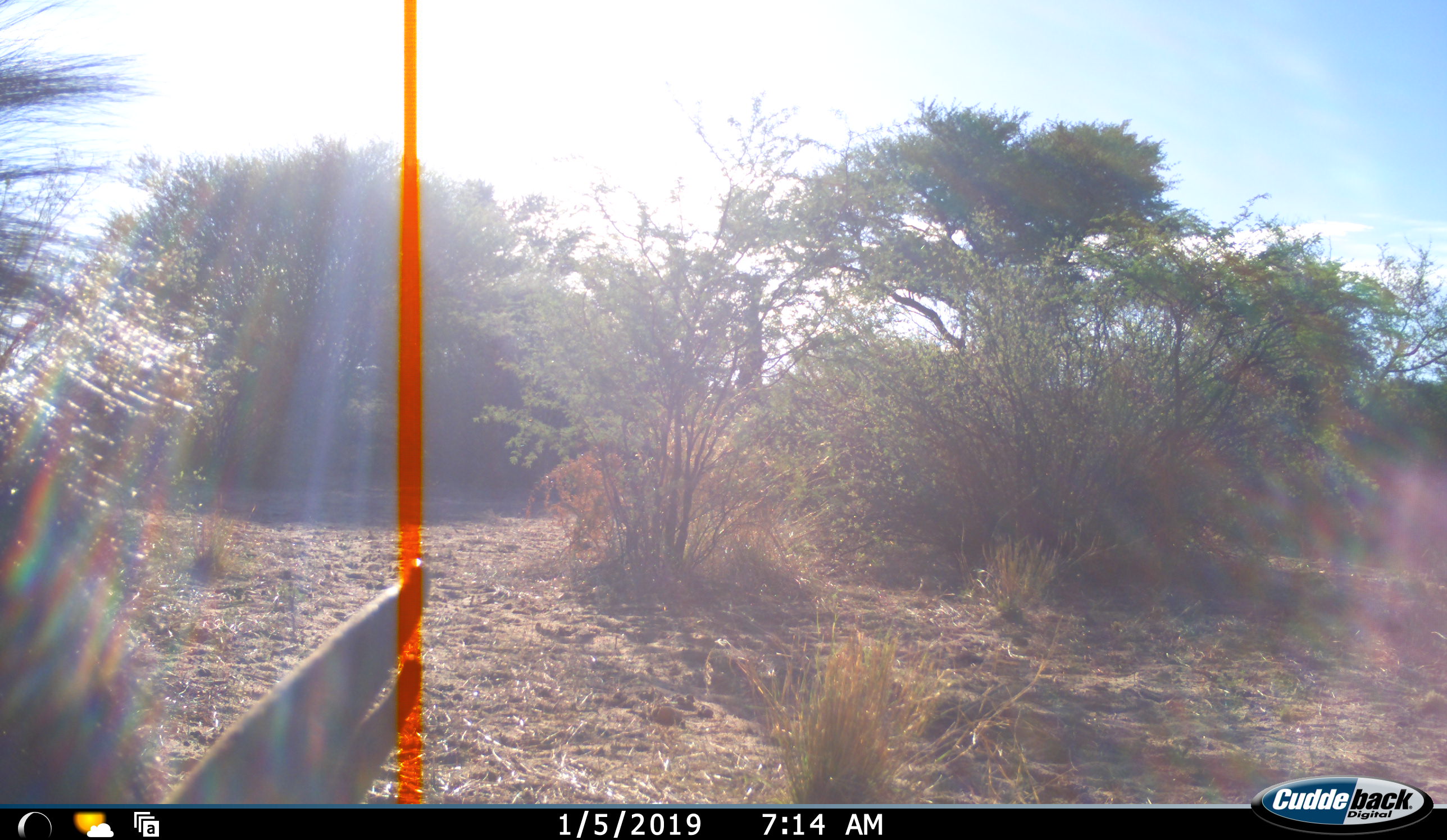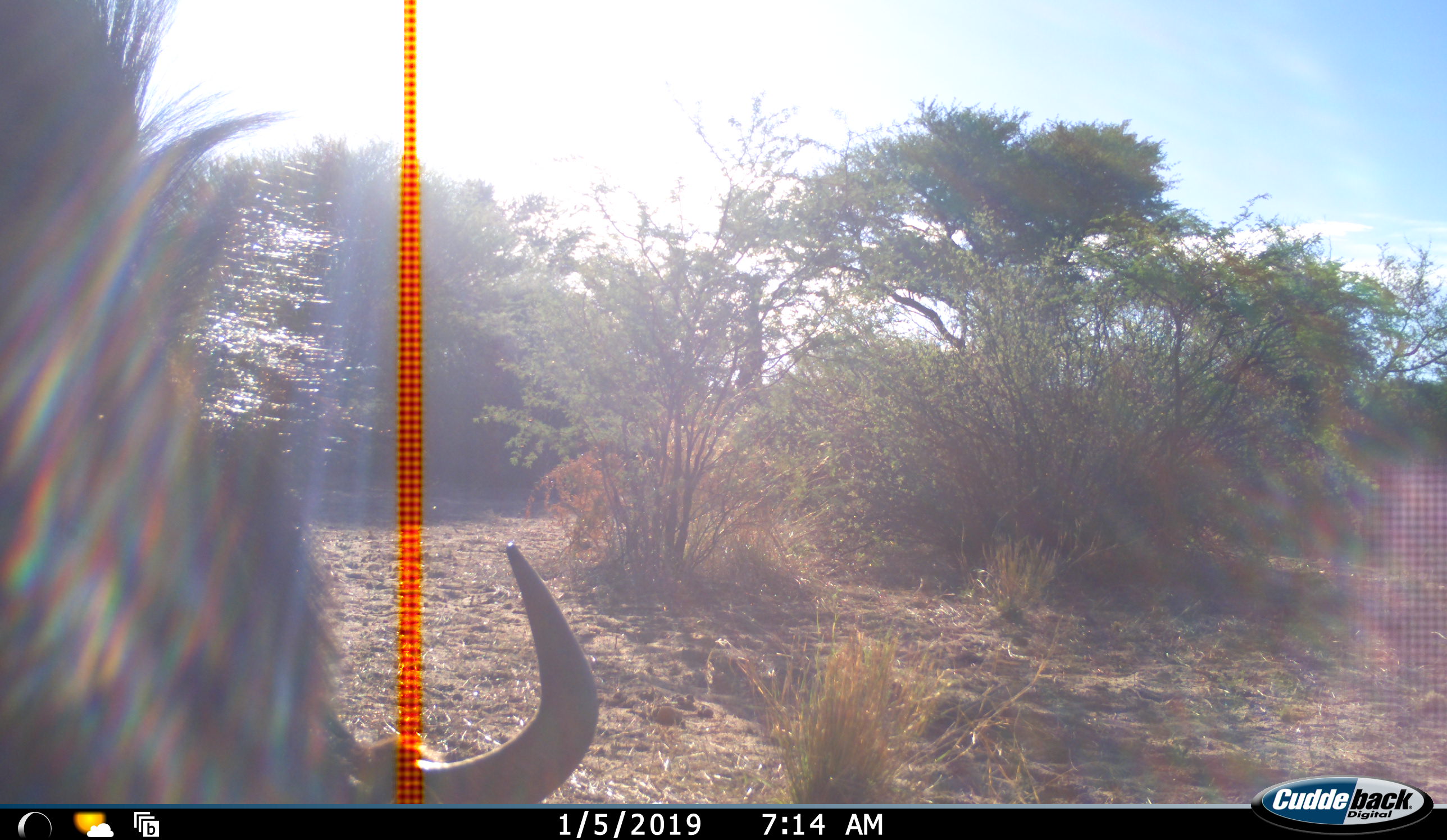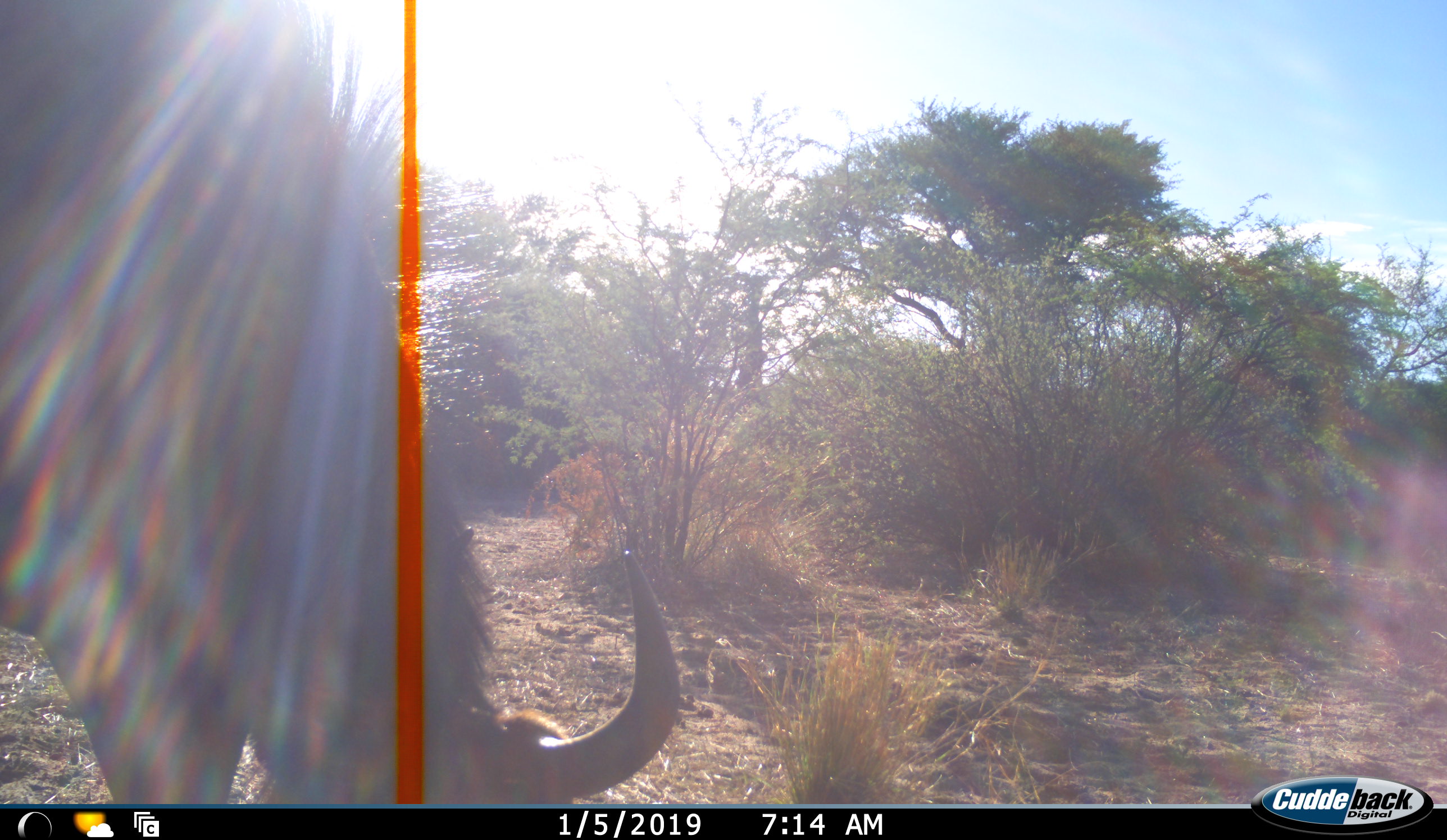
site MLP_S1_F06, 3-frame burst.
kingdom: Animalia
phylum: Chordata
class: Mammalia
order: Artiodactyla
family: Bovidae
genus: Connochaetes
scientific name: Connochaetes taurinus taurinus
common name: blue wildebeest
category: wildebeestblue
Wildebeestblue (blue wildebeest) (Connochaetes taurinus taurinus), count 1. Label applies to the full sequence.